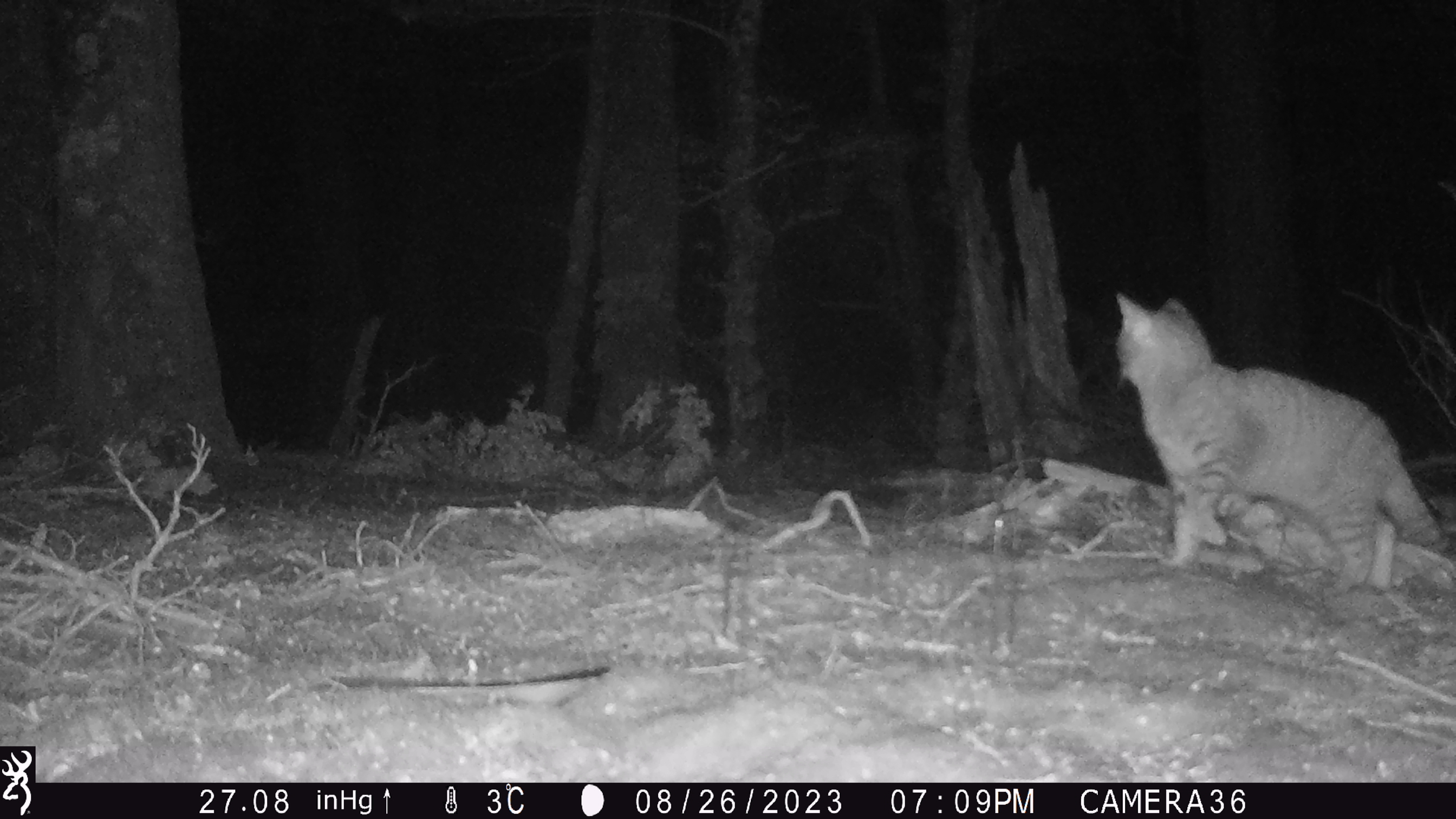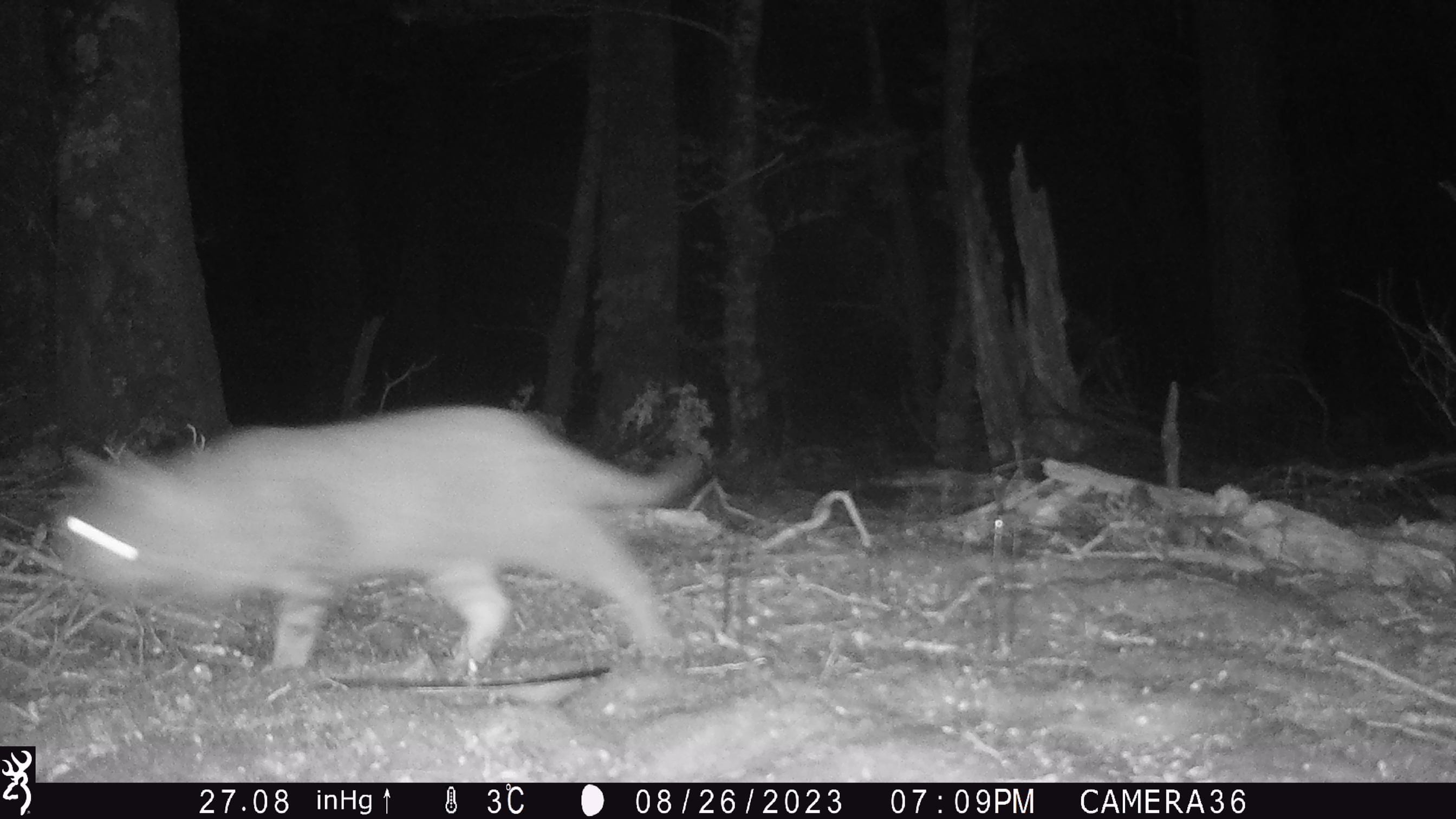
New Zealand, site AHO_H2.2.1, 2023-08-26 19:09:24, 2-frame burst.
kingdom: Animalia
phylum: Chordata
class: Mammalia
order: Carnivora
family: Felidae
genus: Felis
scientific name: Felis catus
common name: domestic cat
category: cat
Cat (domestic cat) (Felis catus).